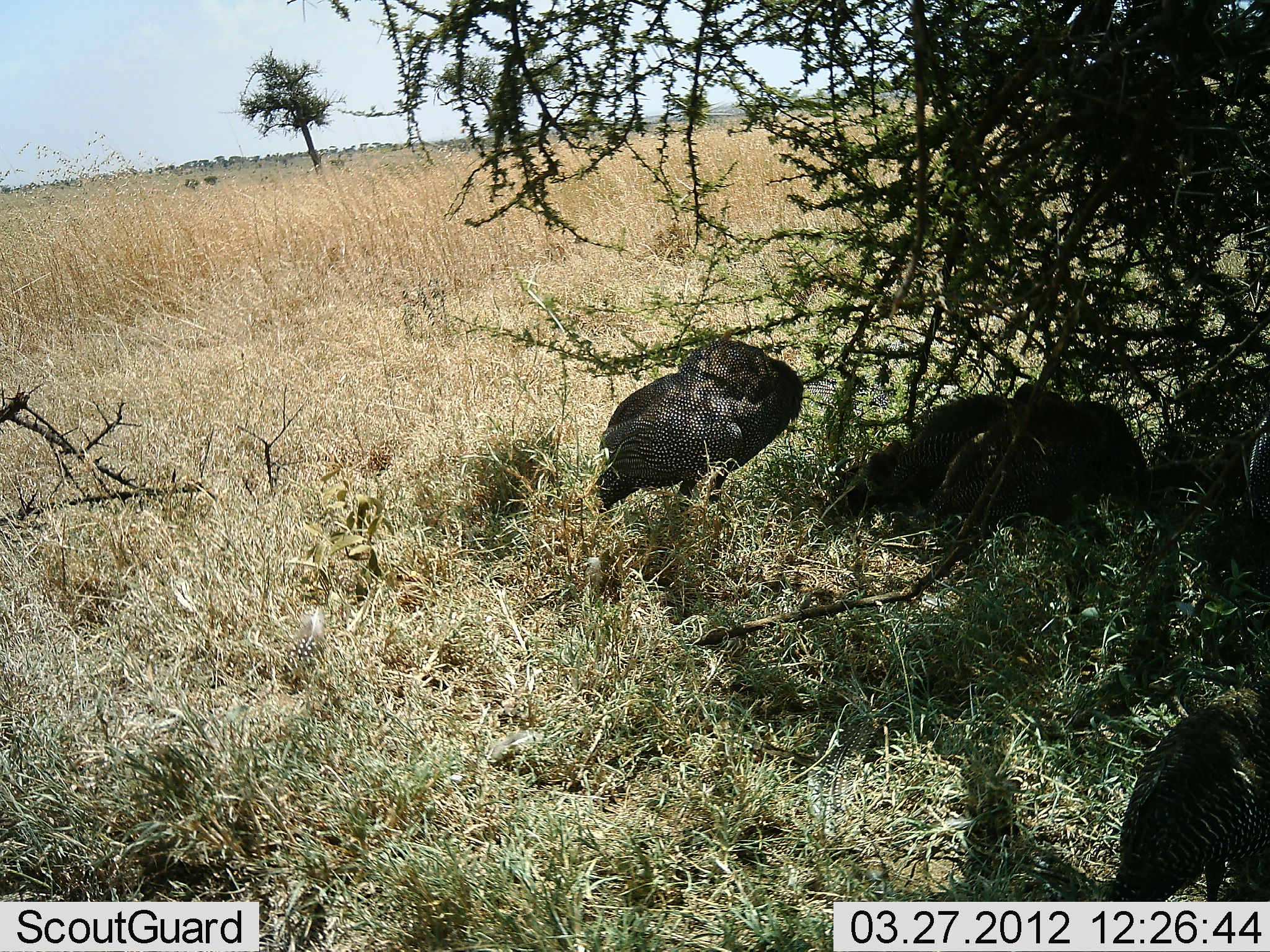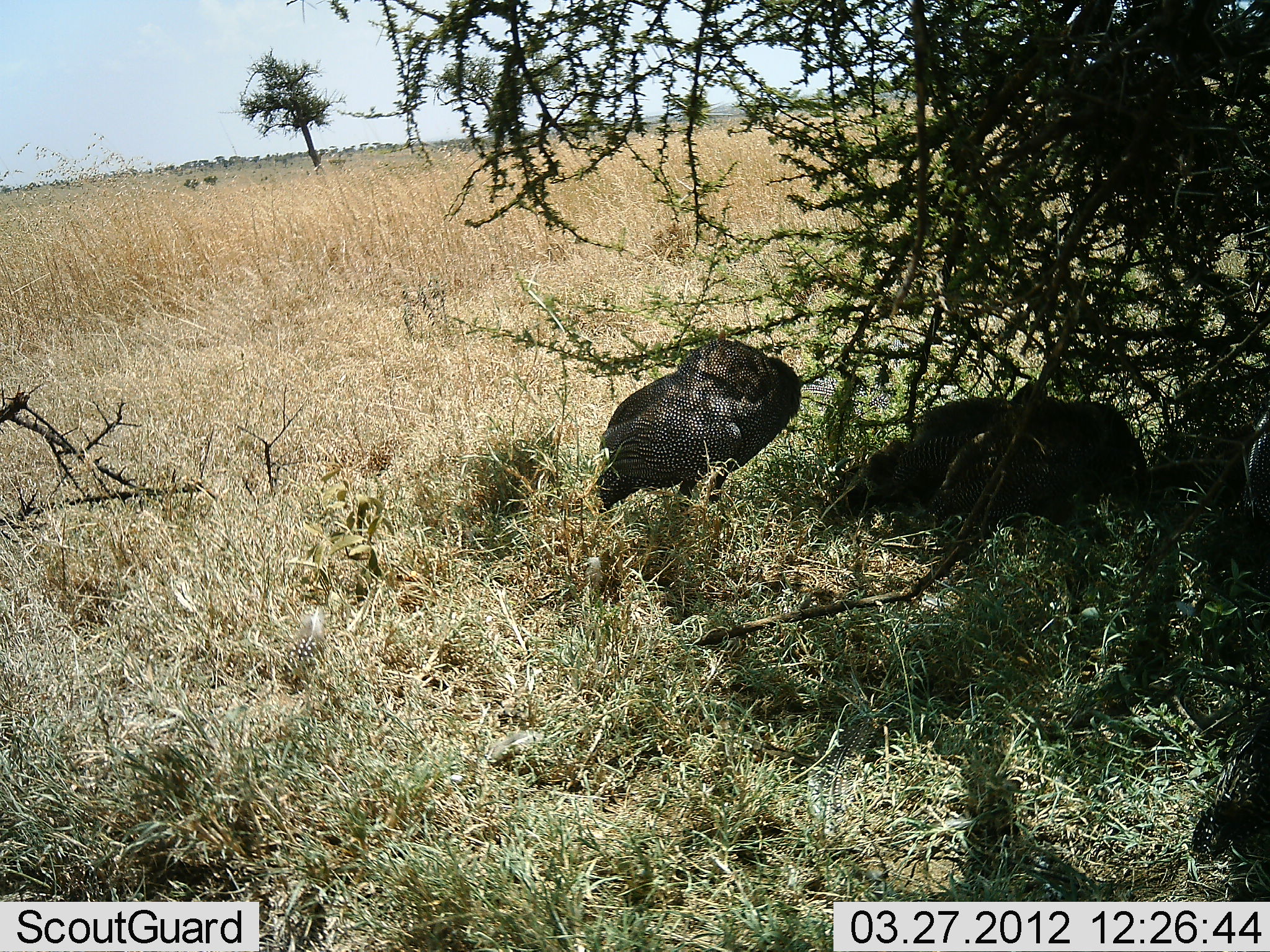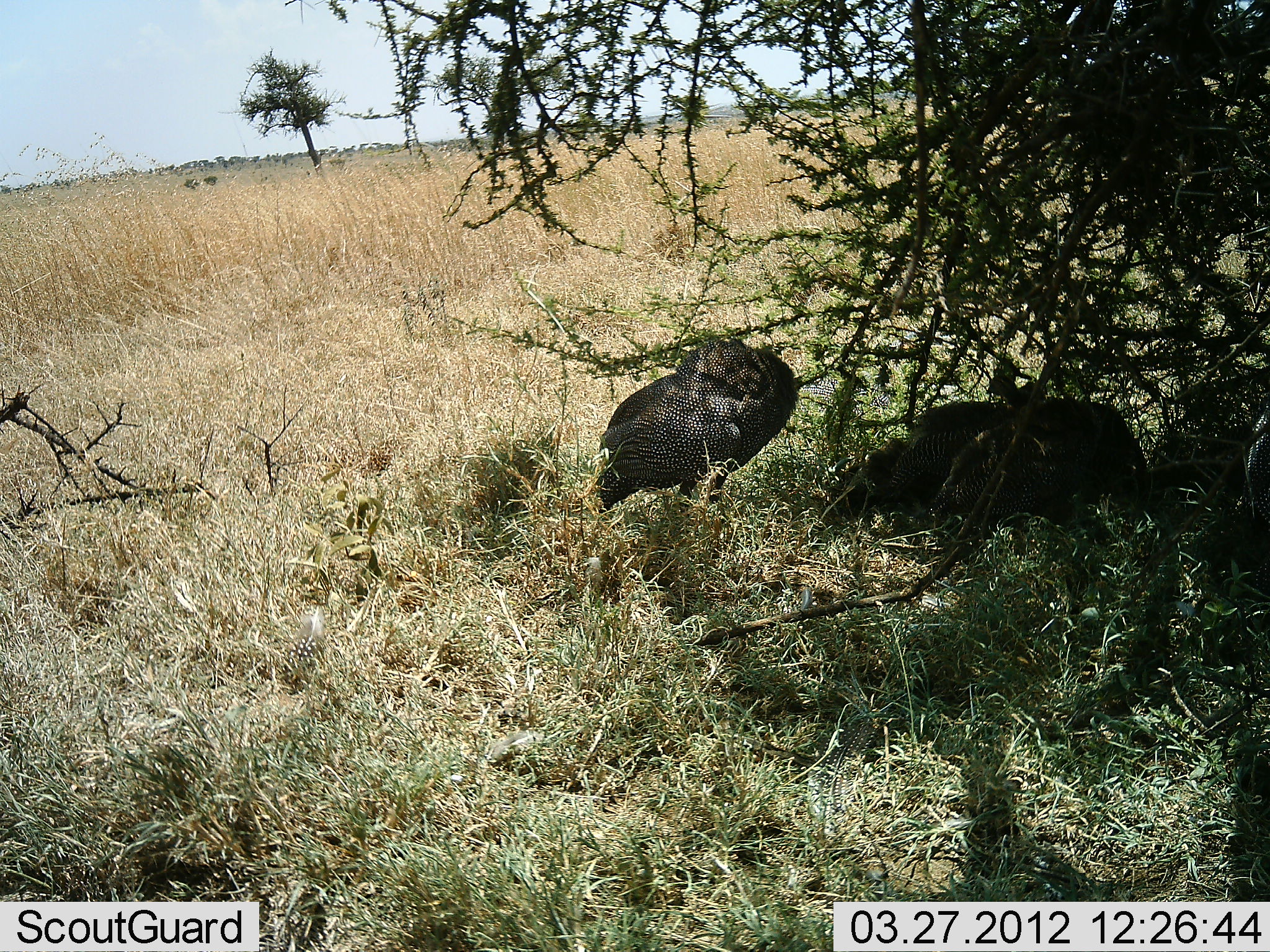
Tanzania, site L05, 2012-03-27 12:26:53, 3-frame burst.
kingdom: Animalia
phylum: Chordata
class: Aves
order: Galliformes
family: Numididae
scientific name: Numididae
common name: guinea fowl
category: guineafowl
Guineafowl (guinea fowl) (Numididae), count 4. Behavior (volunteer vote fractions): standing 71%, resting 46%, moving 42%, interacting 4%. Young present (vote fraction): 4%. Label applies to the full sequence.